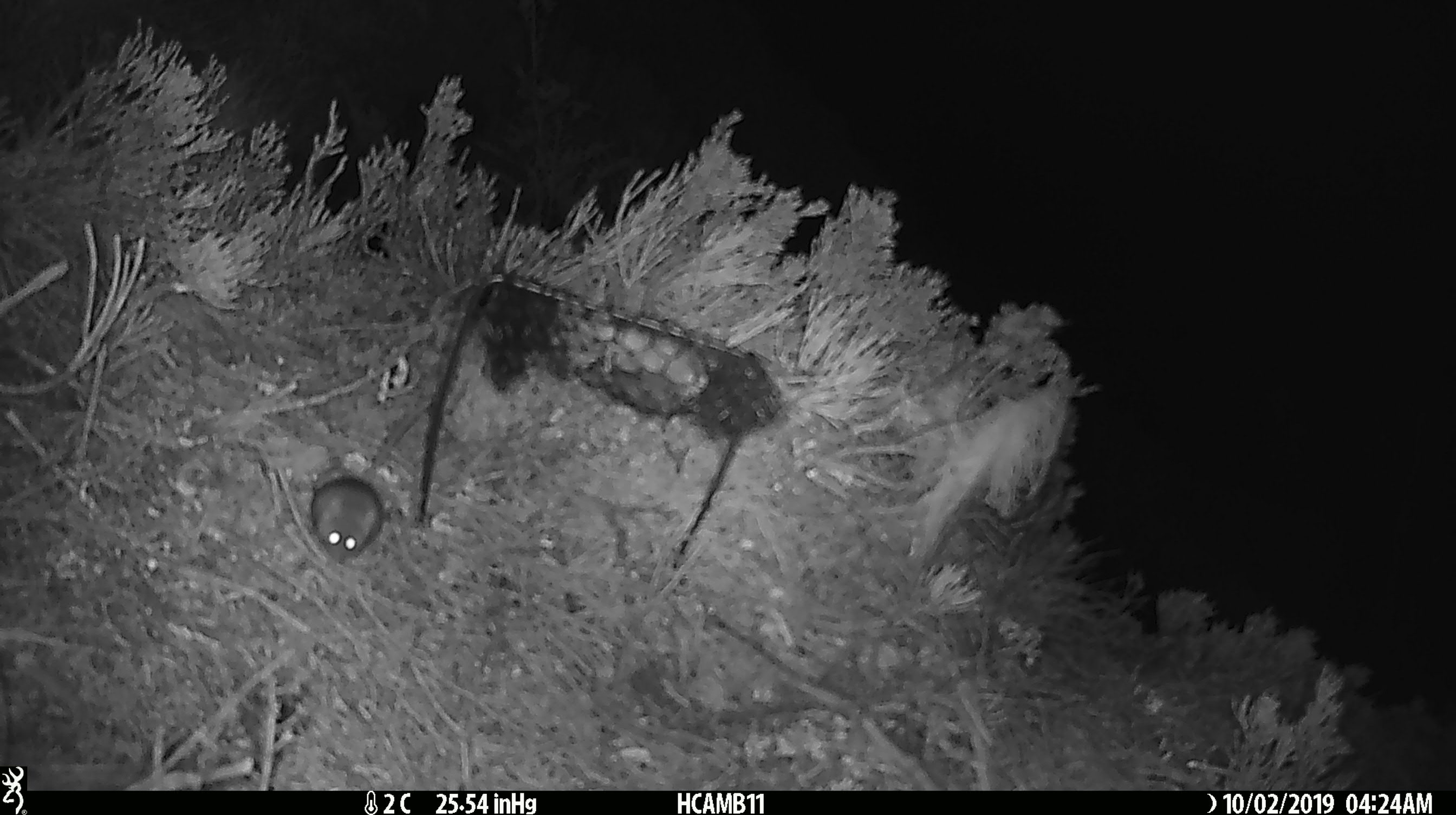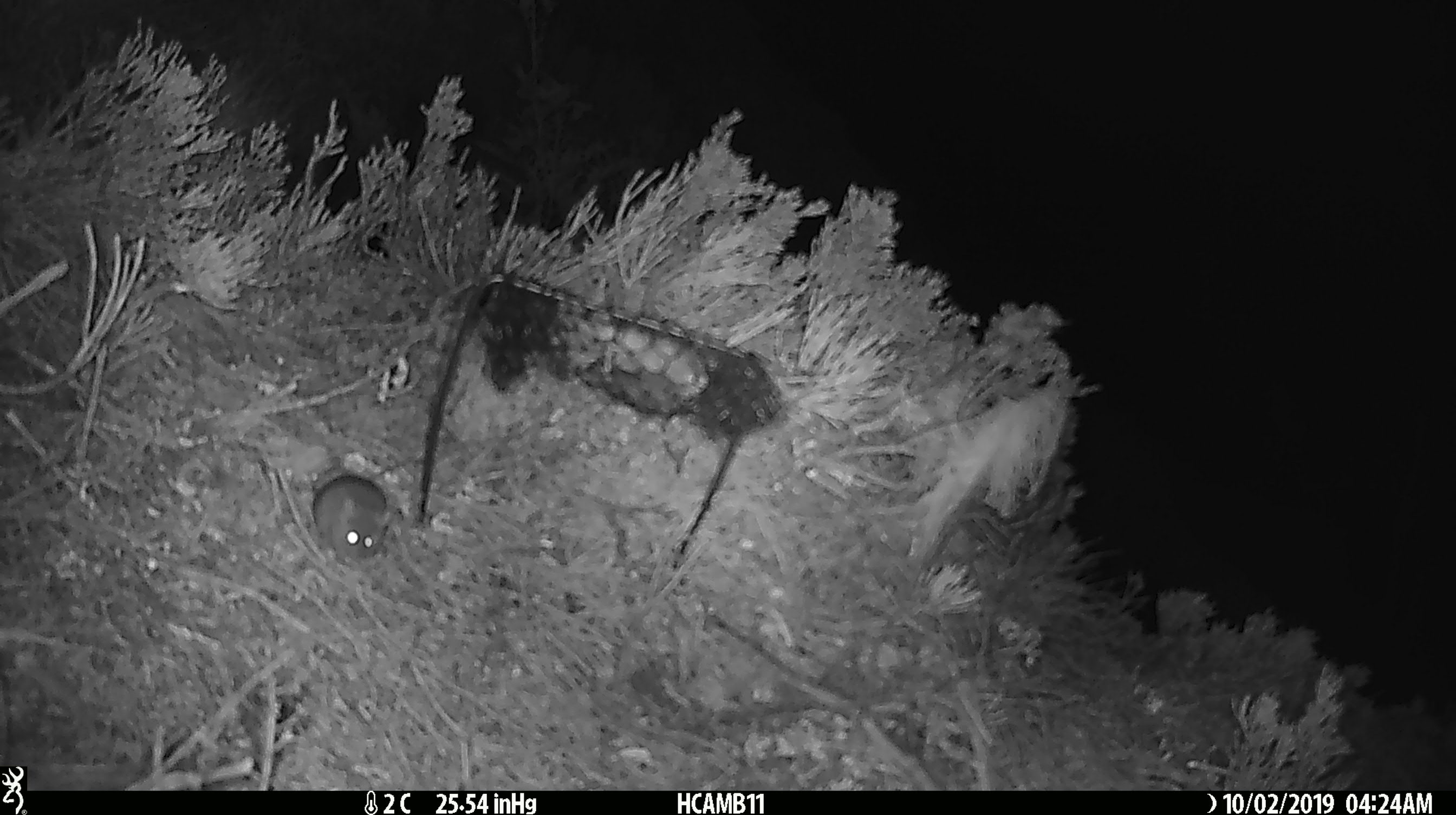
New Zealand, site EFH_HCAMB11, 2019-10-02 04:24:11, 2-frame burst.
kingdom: Animalia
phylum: Chordata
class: Mammalia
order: Rodentia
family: Muridae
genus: Mus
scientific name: Mus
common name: mouse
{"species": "mouse (Mus)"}